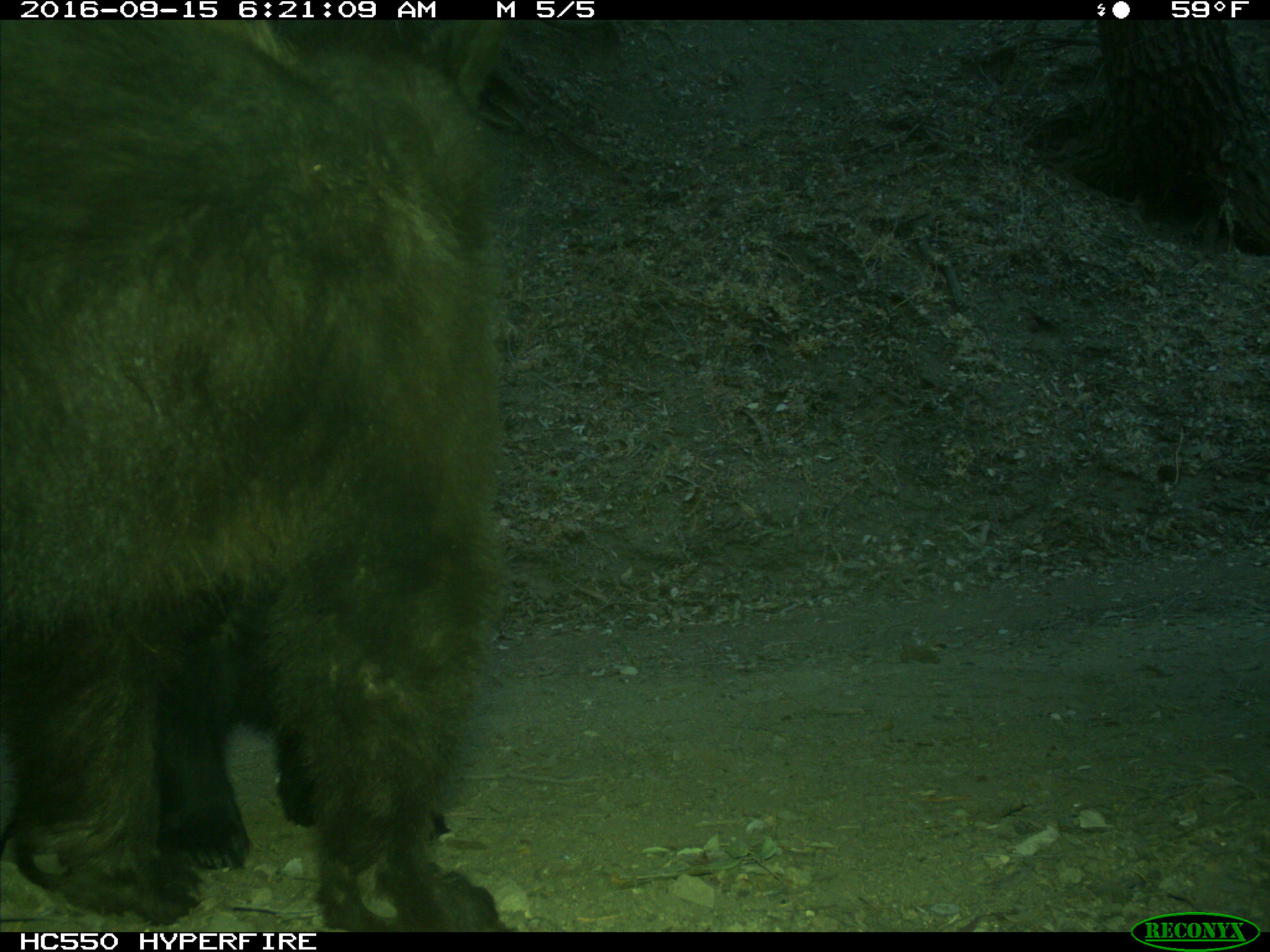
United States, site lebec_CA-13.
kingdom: Animalia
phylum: Chordata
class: Mammalia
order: Carnivora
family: Ursidae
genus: Ursus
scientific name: Ursus americanus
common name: american black bear